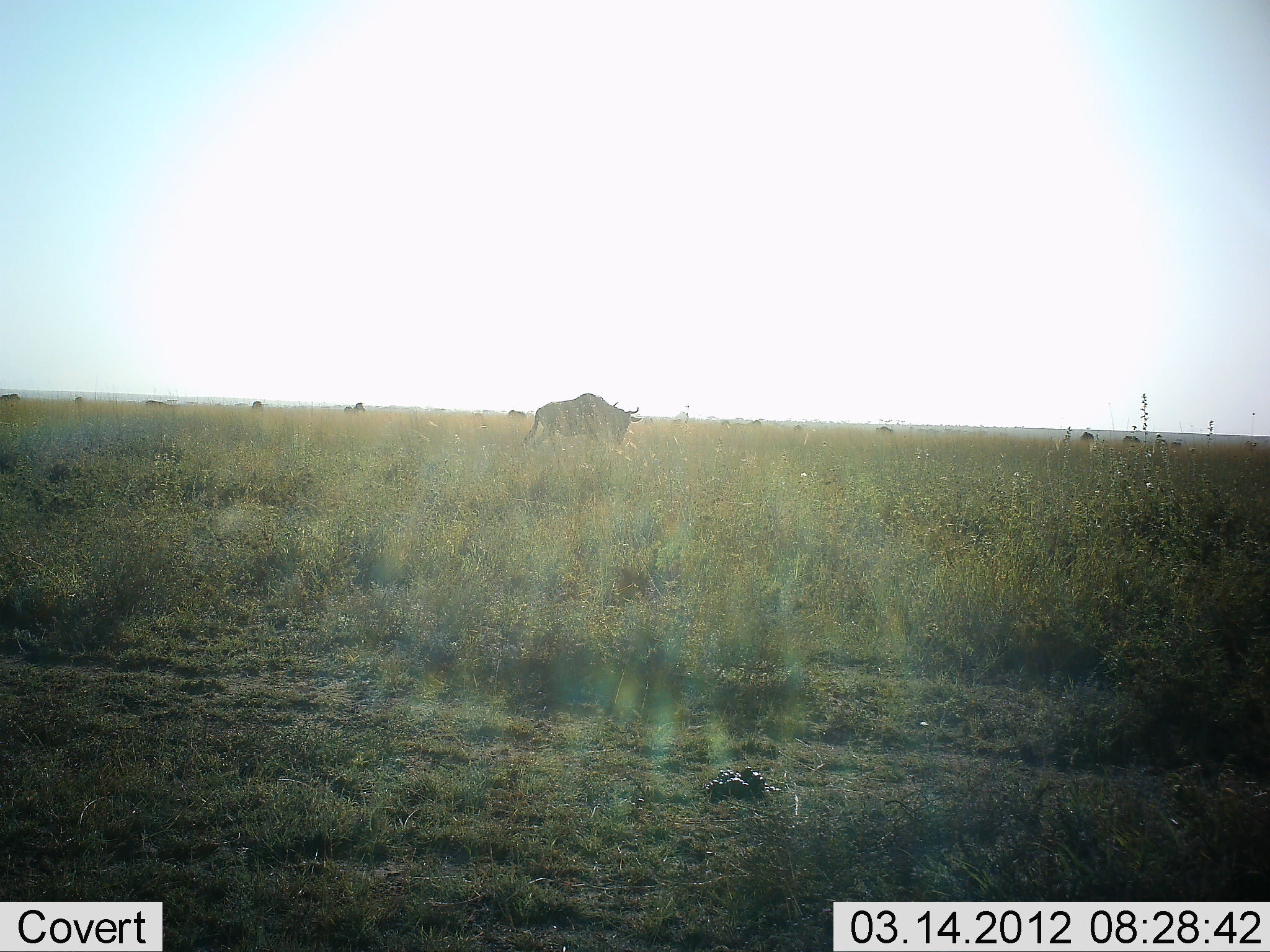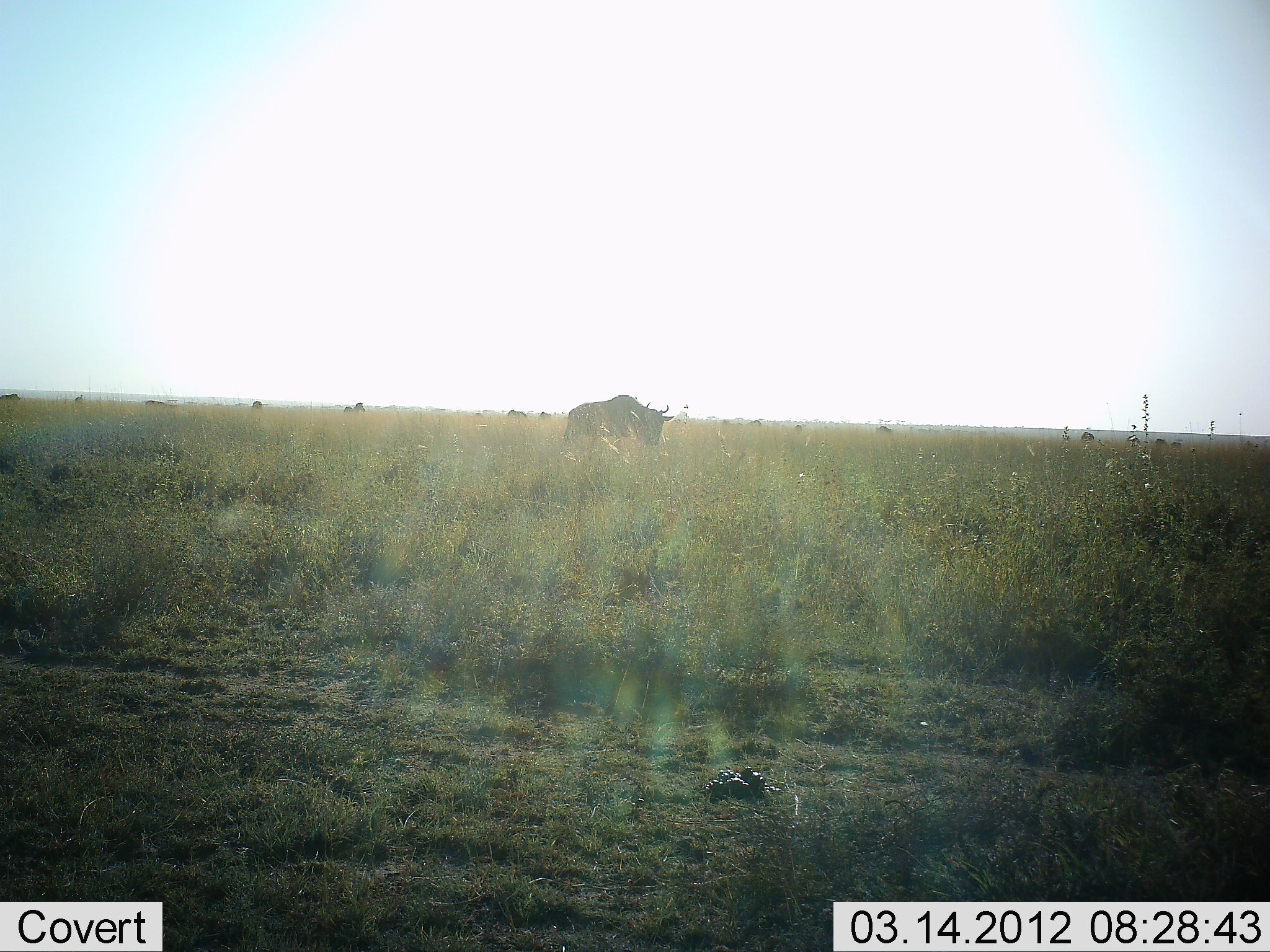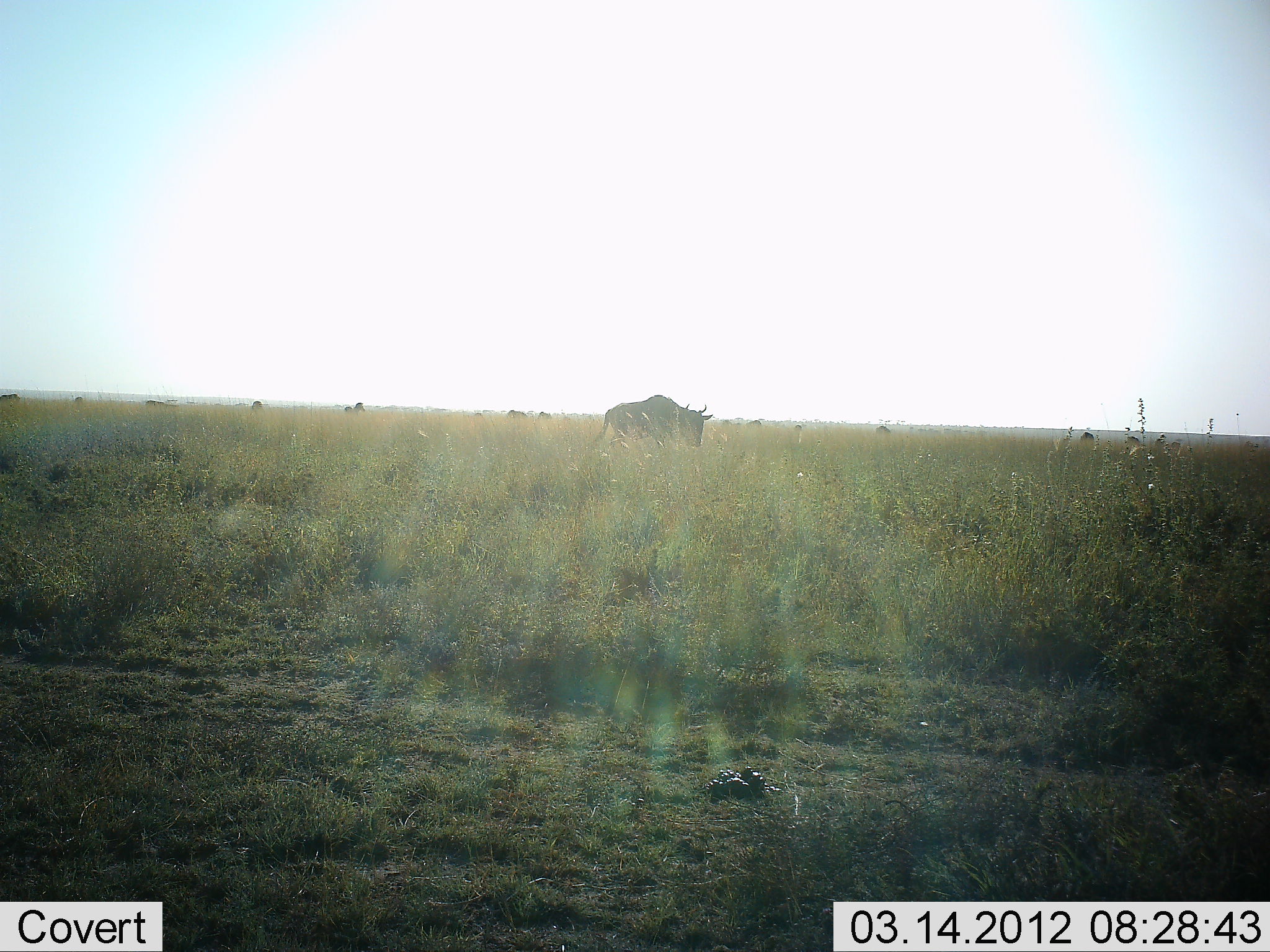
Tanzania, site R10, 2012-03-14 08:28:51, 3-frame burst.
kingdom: Animalia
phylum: Chordata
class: Mammalia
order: Artiodactyla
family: Bovidae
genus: Connochaetes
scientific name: Connochaetes taurinus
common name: blue wildebeest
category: wildebeest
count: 1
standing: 13%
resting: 0%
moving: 96%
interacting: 0%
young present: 0%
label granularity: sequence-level